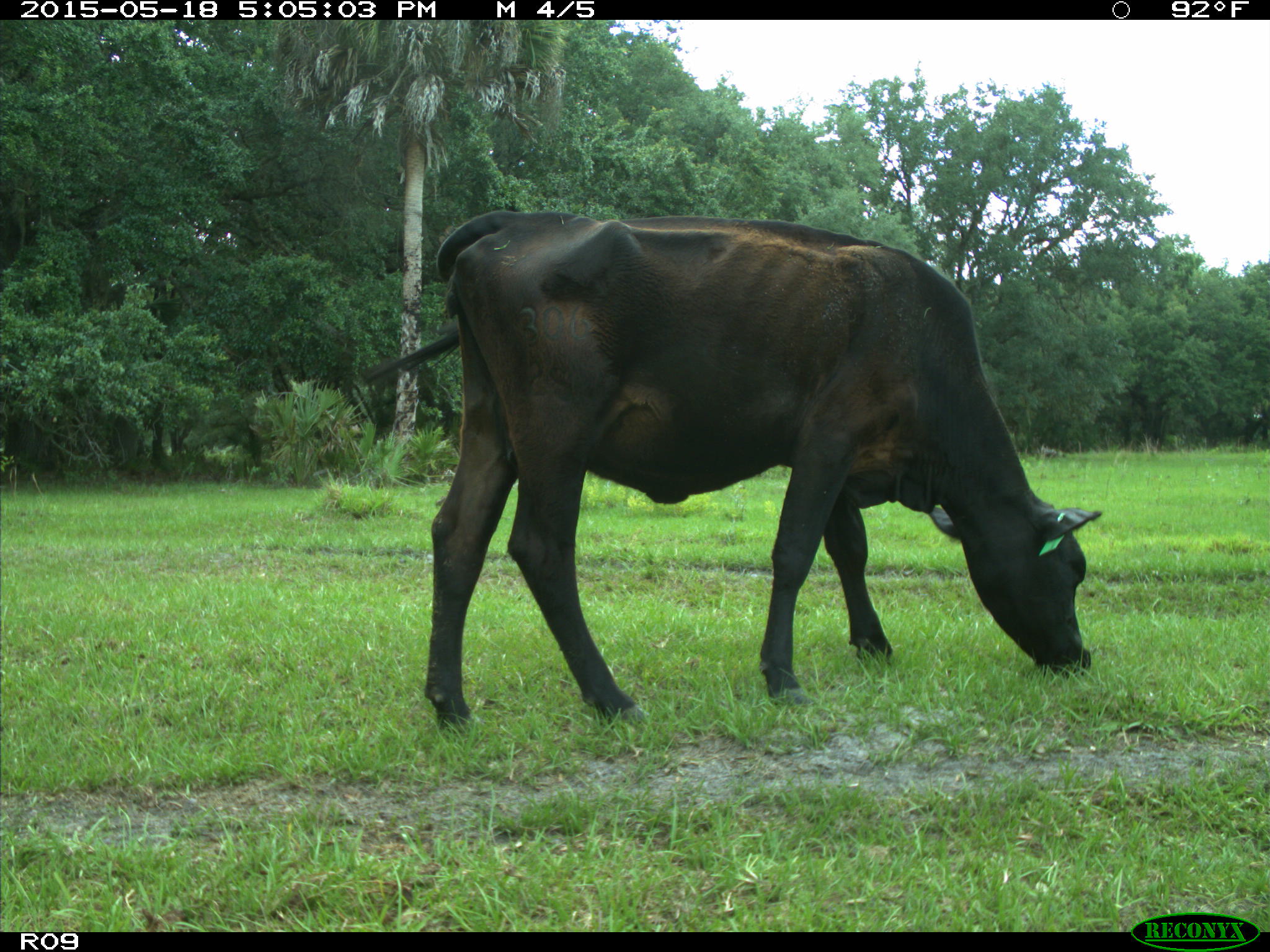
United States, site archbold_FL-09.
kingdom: Animalia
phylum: Chordata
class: Mammalia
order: Artiodactyla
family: Bovidae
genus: Bos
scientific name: Bos taurus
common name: domestic cow